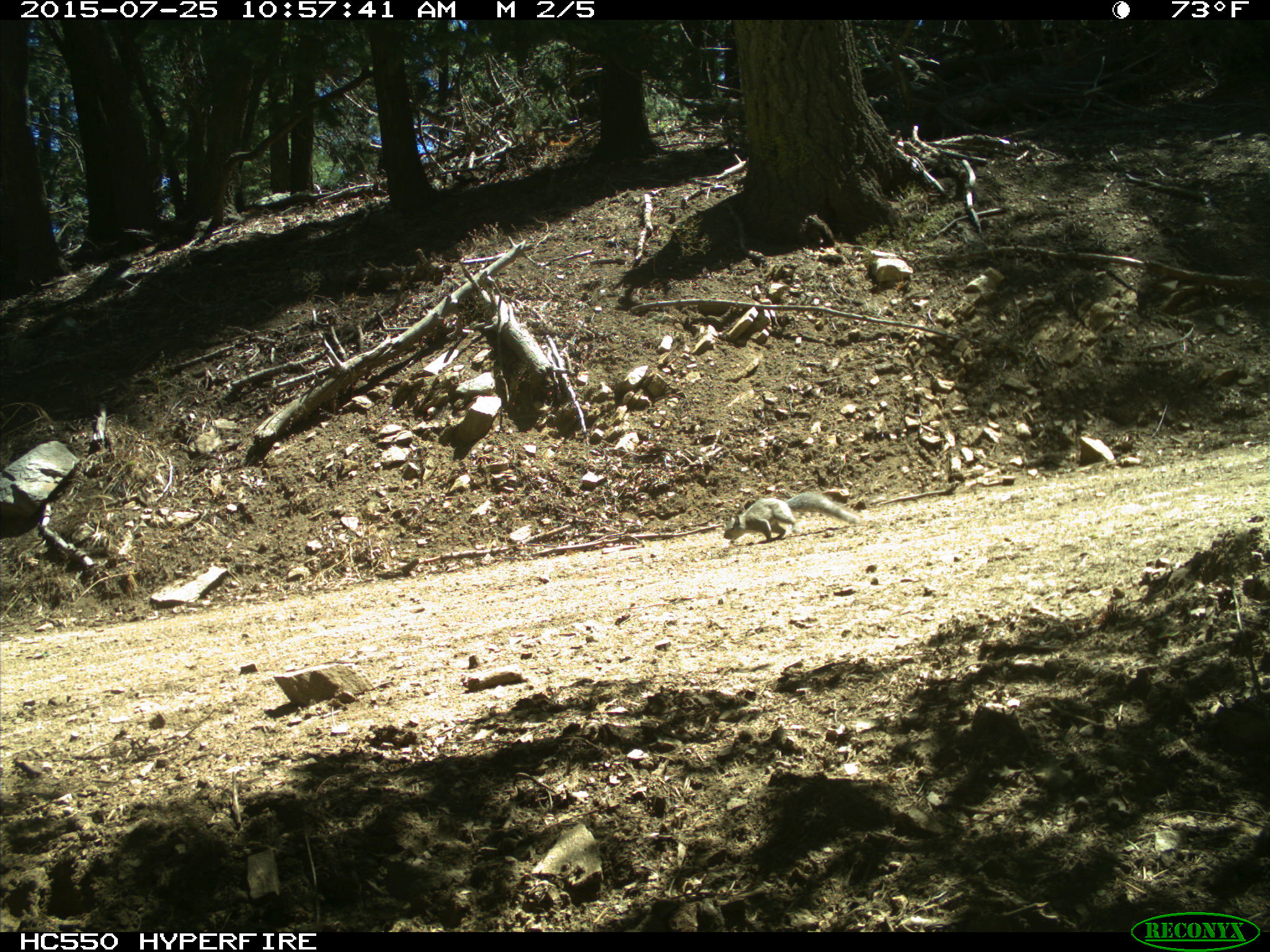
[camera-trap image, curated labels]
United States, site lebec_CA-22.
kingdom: Animalia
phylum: Chordata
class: Mammalia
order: Rodentia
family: Sciuridae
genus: Sciurus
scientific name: Sciurus carolinensis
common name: eastern gray squirrel